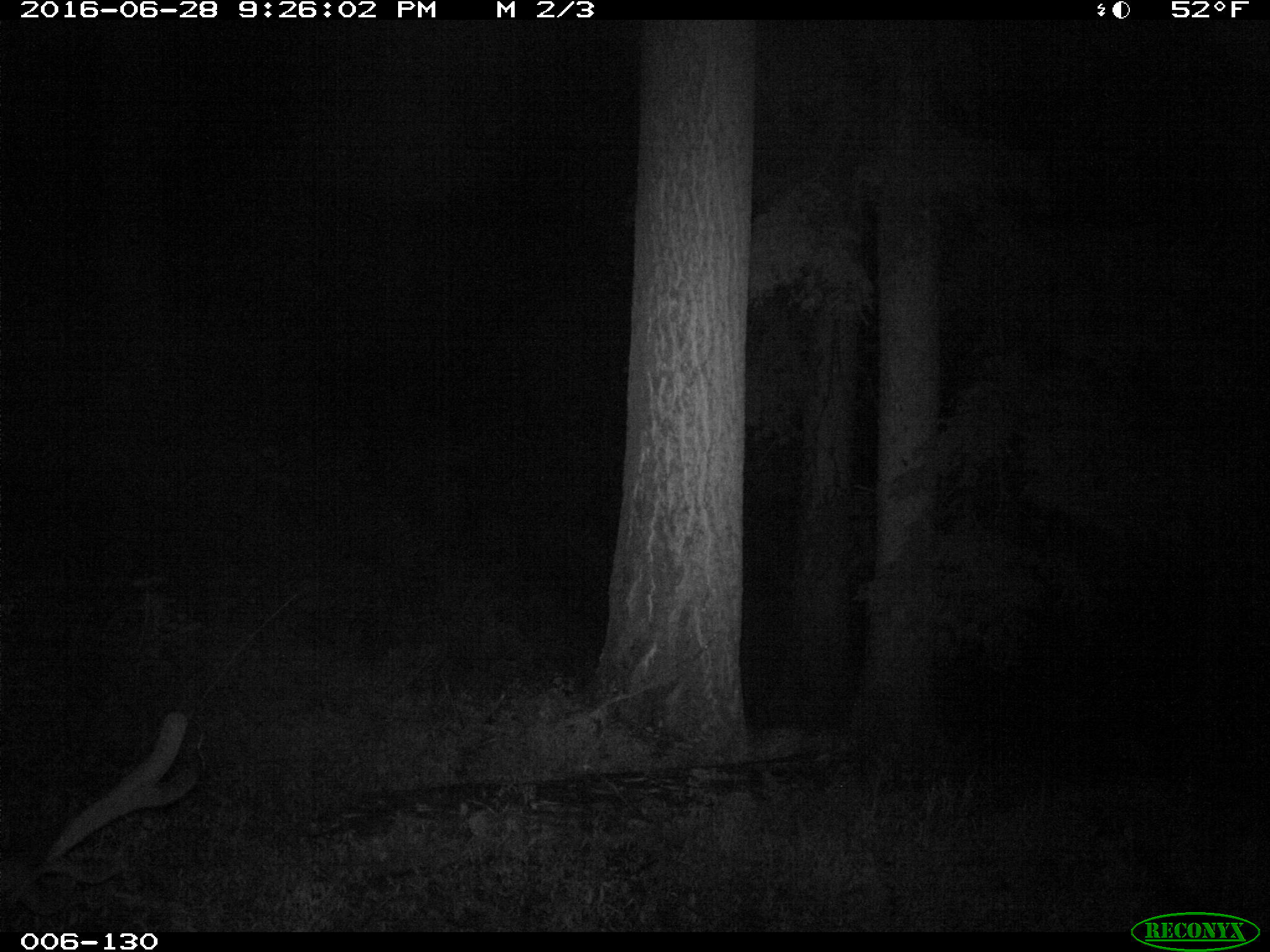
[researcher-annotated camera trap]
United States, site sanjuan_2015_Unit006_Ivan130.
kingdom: Animalia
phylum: Chordata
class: Mammalia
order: Artiodactyla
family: Cervidae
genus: Cervus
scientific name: Cervus elaphus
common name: red deer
Cervus elaphus (red deer).